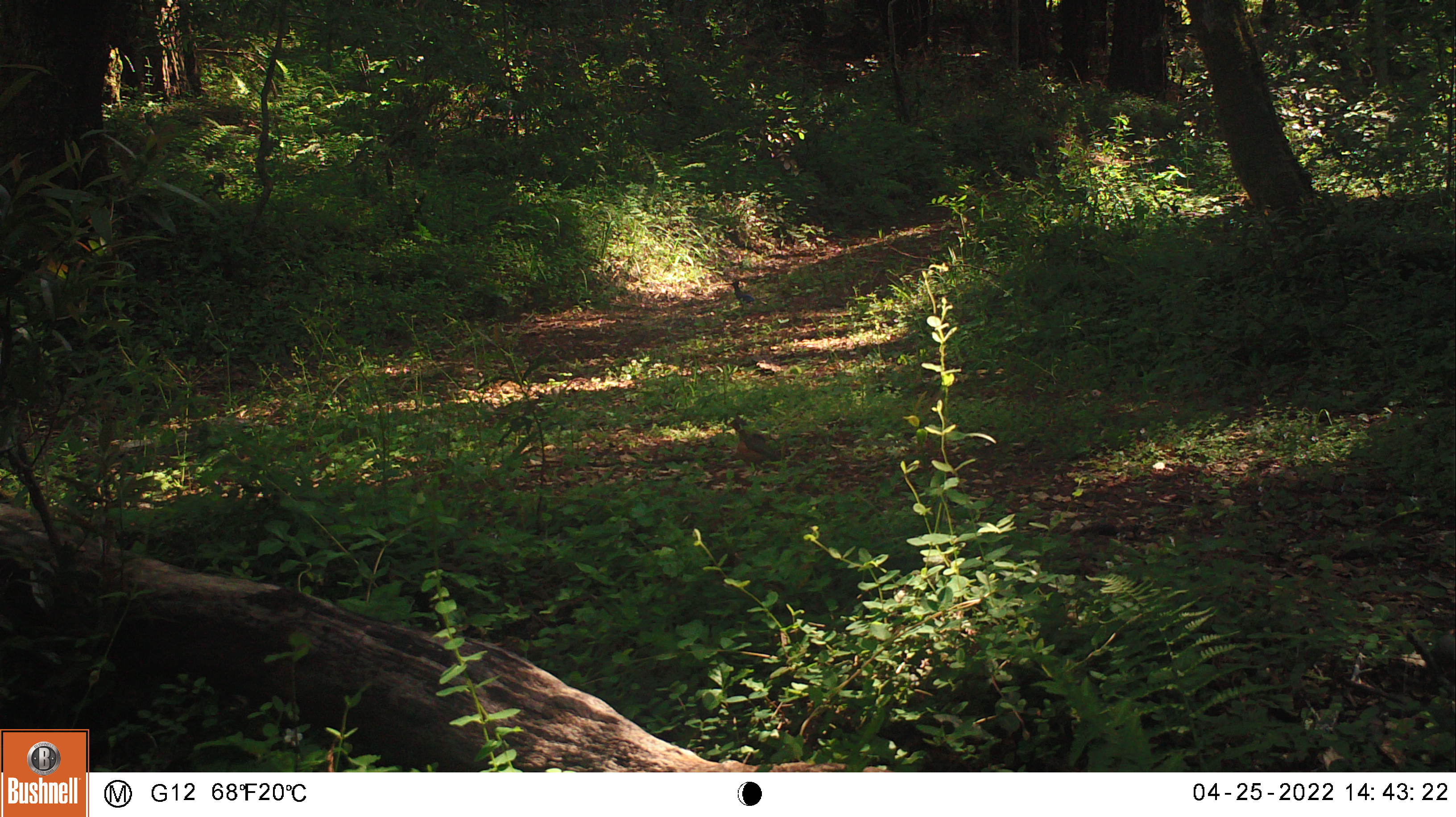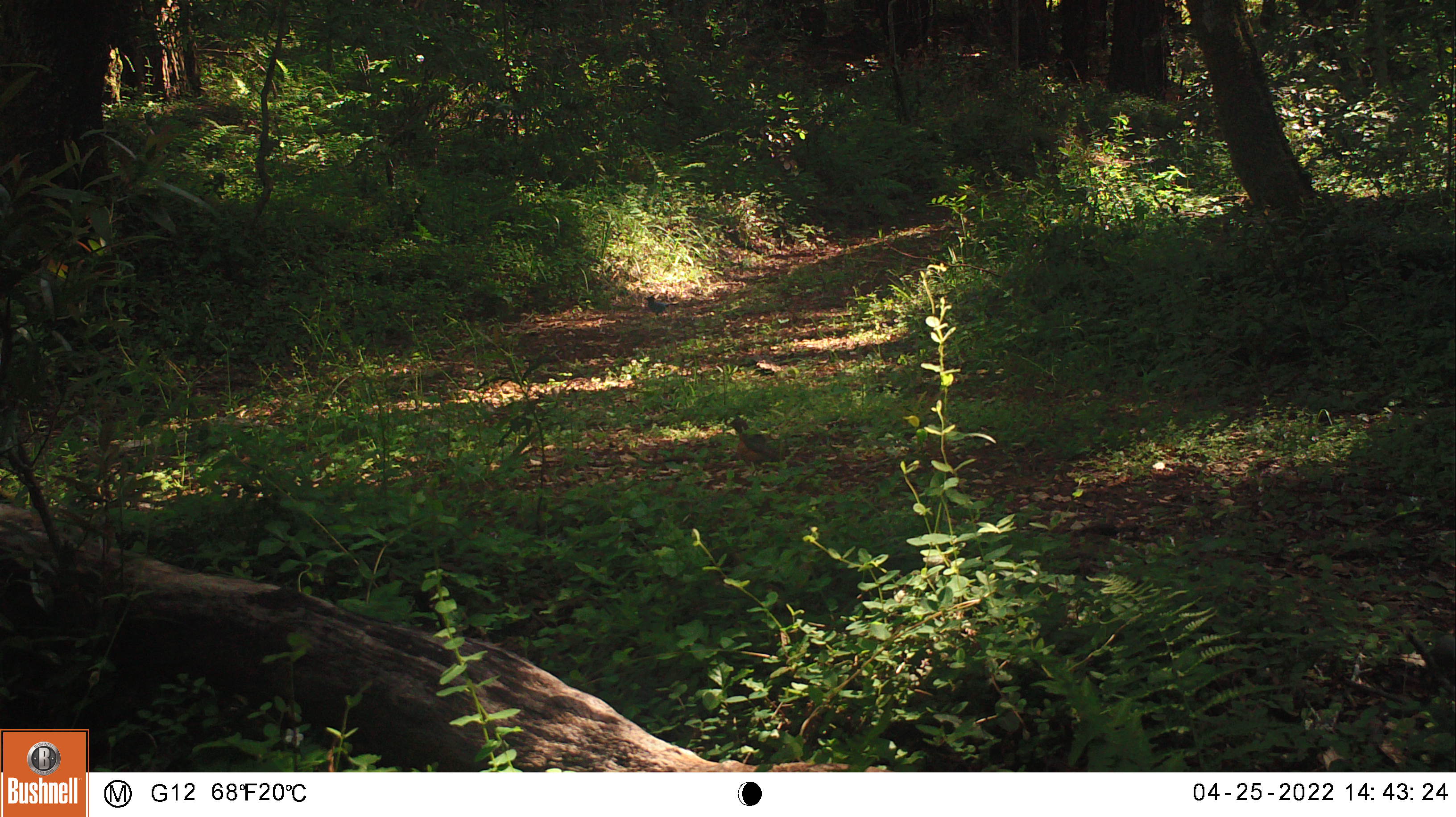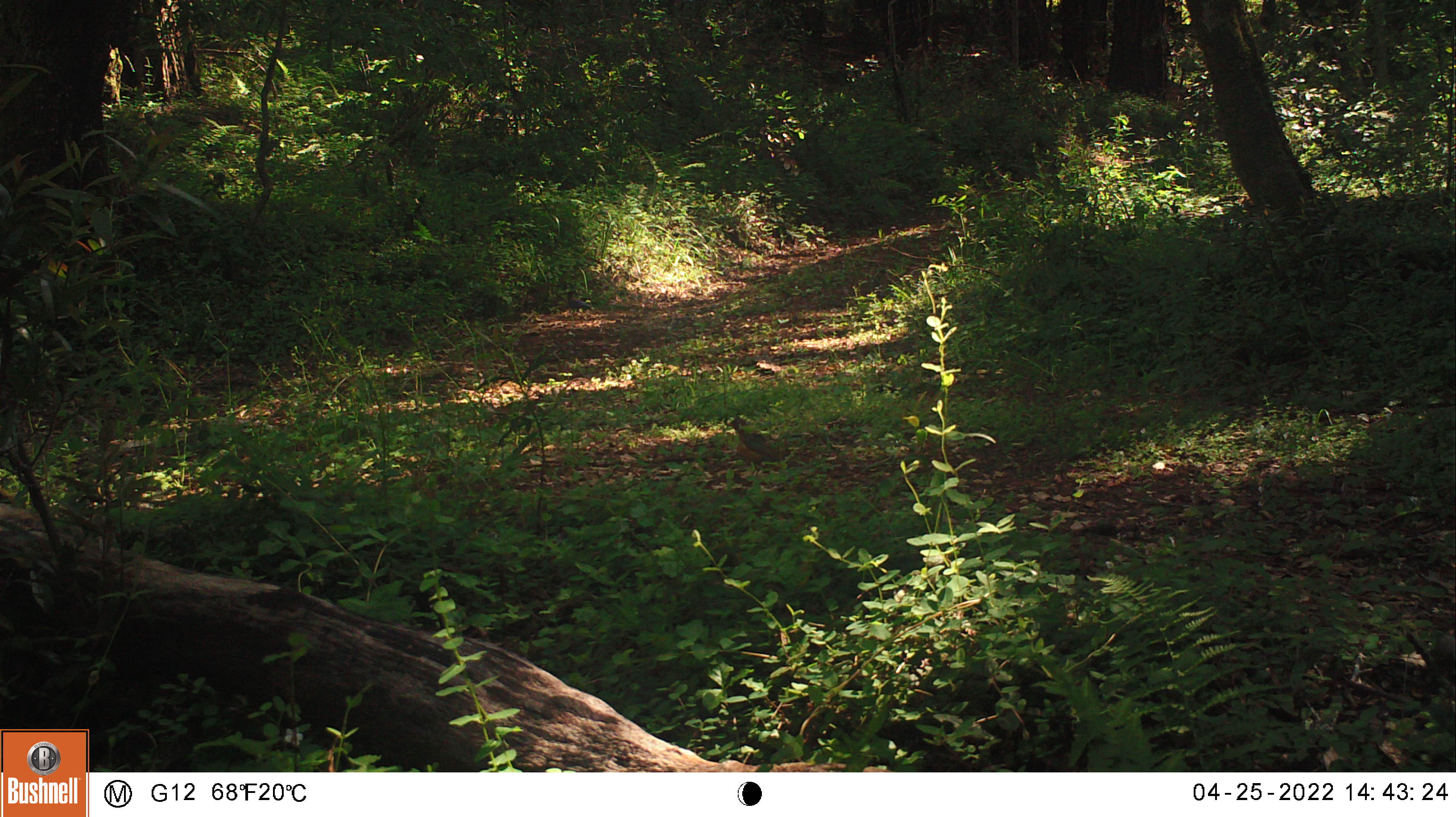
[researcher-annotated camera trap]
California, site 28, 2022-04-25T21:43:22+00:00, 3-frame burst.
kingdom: Animalia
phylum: Chordata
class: Aves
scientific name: Aves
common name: bird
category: unknown bird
Unknown bird (bird) (Aves).